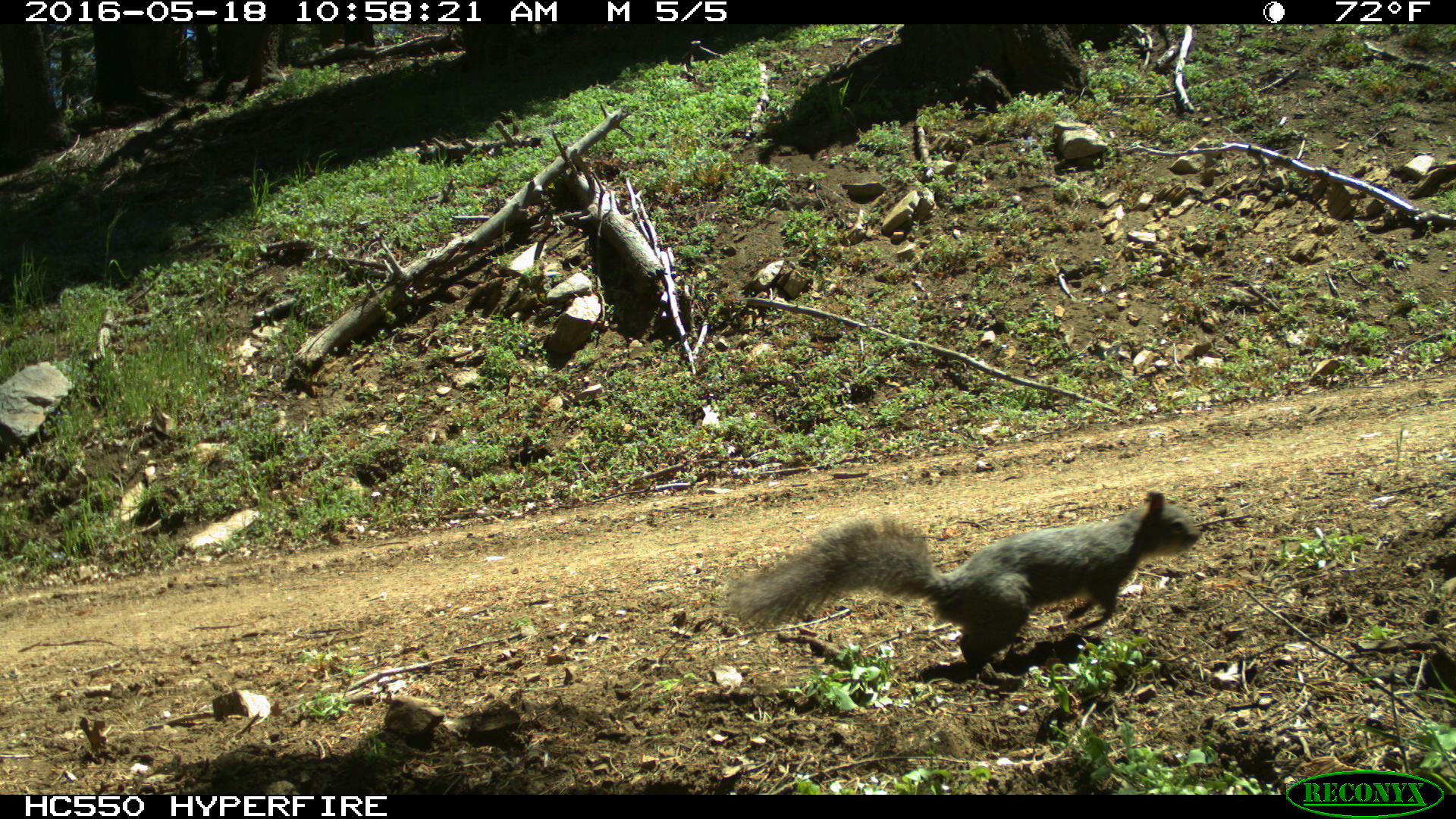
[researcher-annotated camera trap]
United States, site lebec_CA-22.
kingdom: Animalia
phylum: Chordata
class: Mammalia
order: Rodentia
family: Sciuridae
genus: Sciurus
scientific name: Sciurus carolinensis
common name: eastern gray squirrel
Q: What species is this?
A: Sciurus carolinensis (eastern gray squirrel).